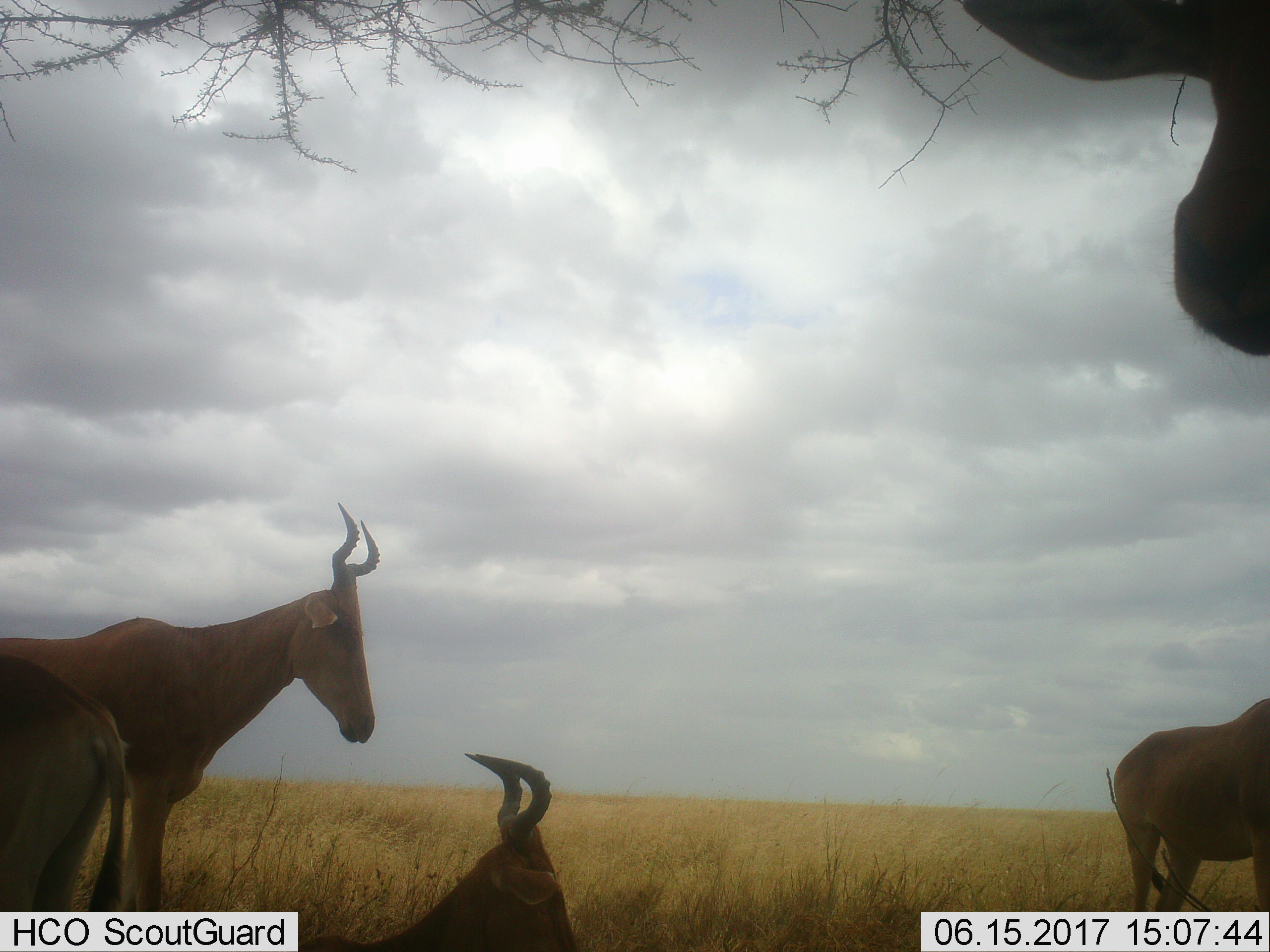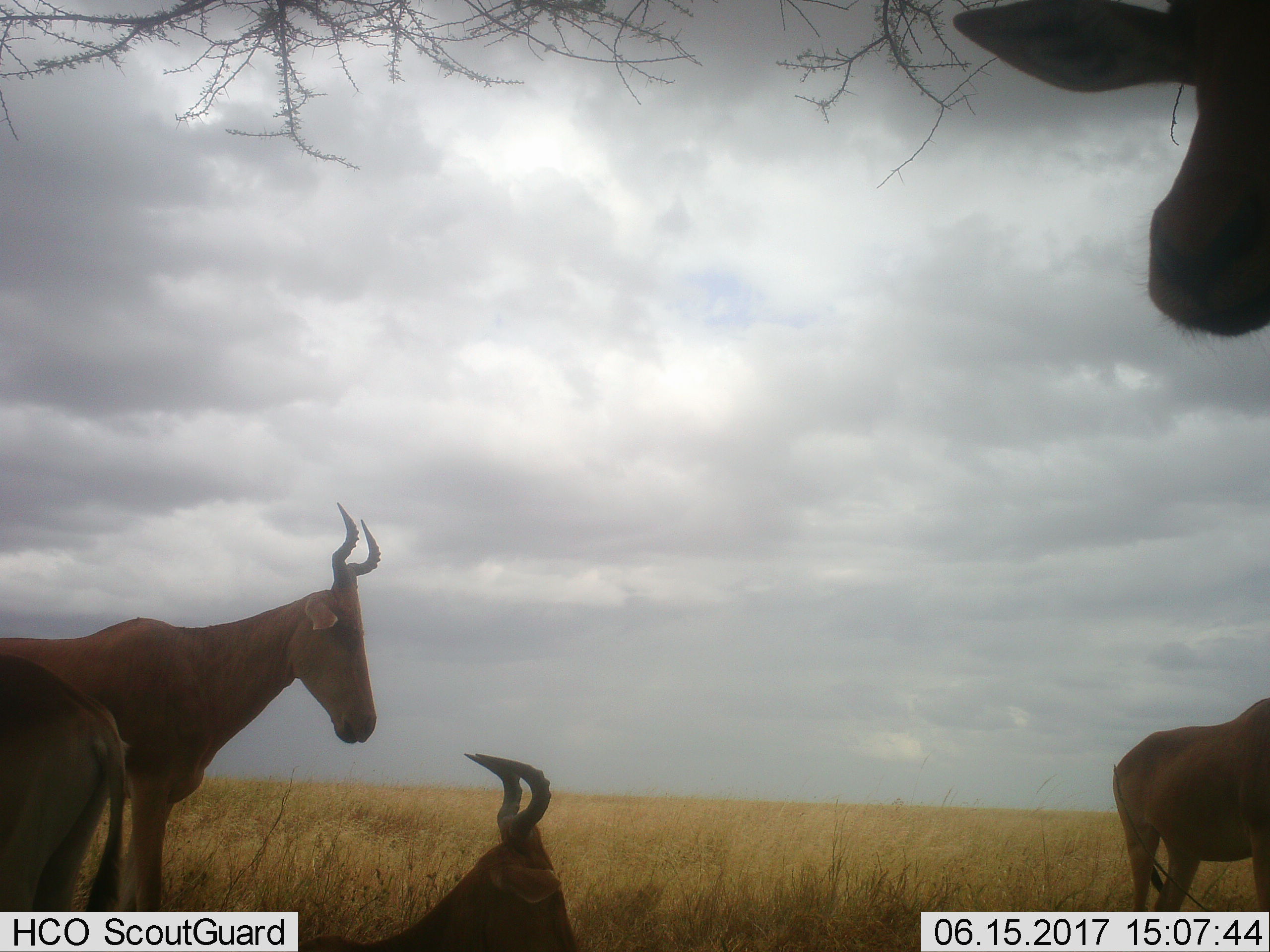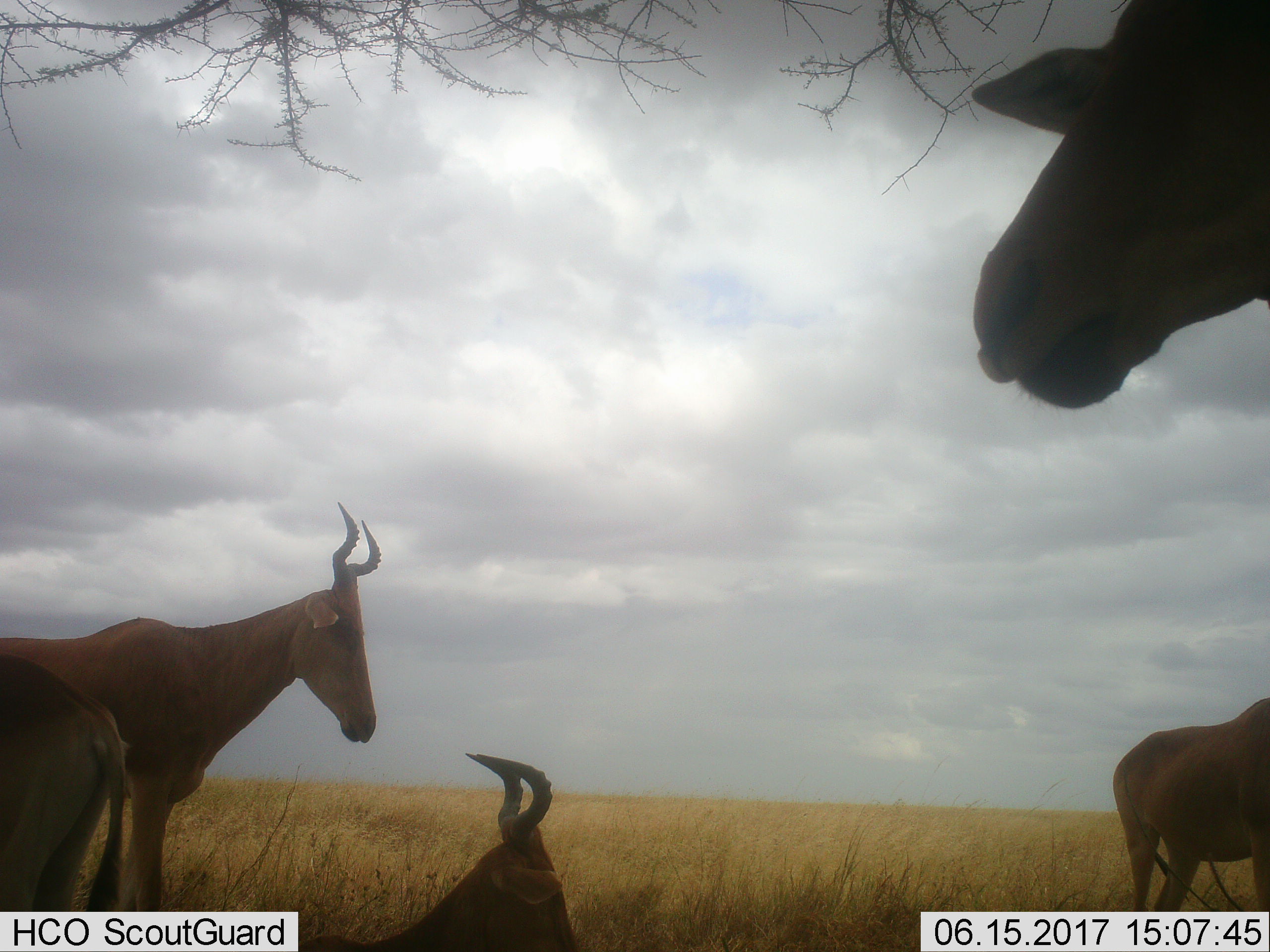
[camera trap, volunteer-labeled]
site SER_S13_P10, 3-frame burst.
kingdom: Animalia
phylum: Chordata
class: Mammalia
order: Artiodactyla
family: Bovidae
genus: Alcelaphus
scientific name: Alcelaphus buselaphus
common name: hartebeest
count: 5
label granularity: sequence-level